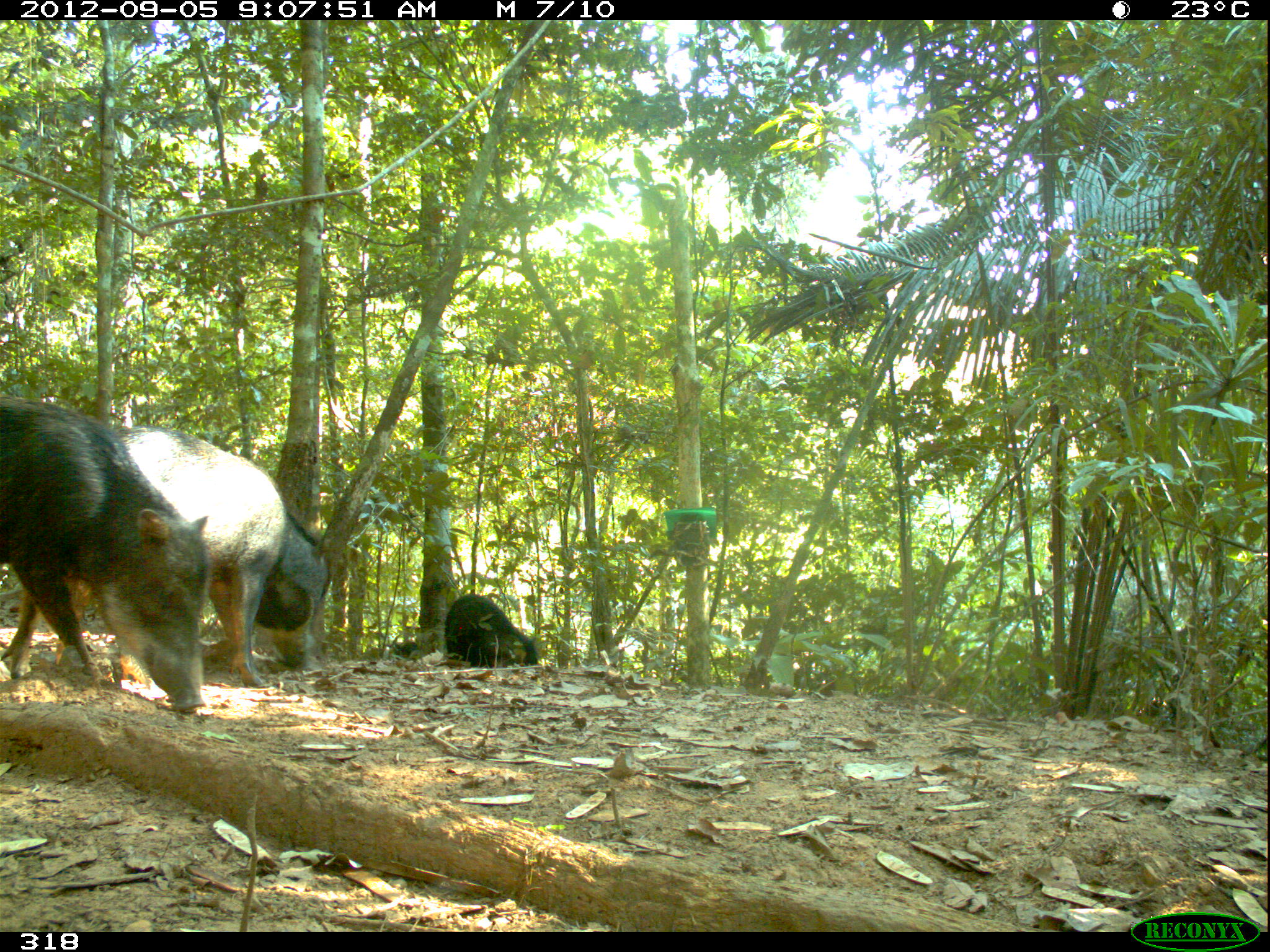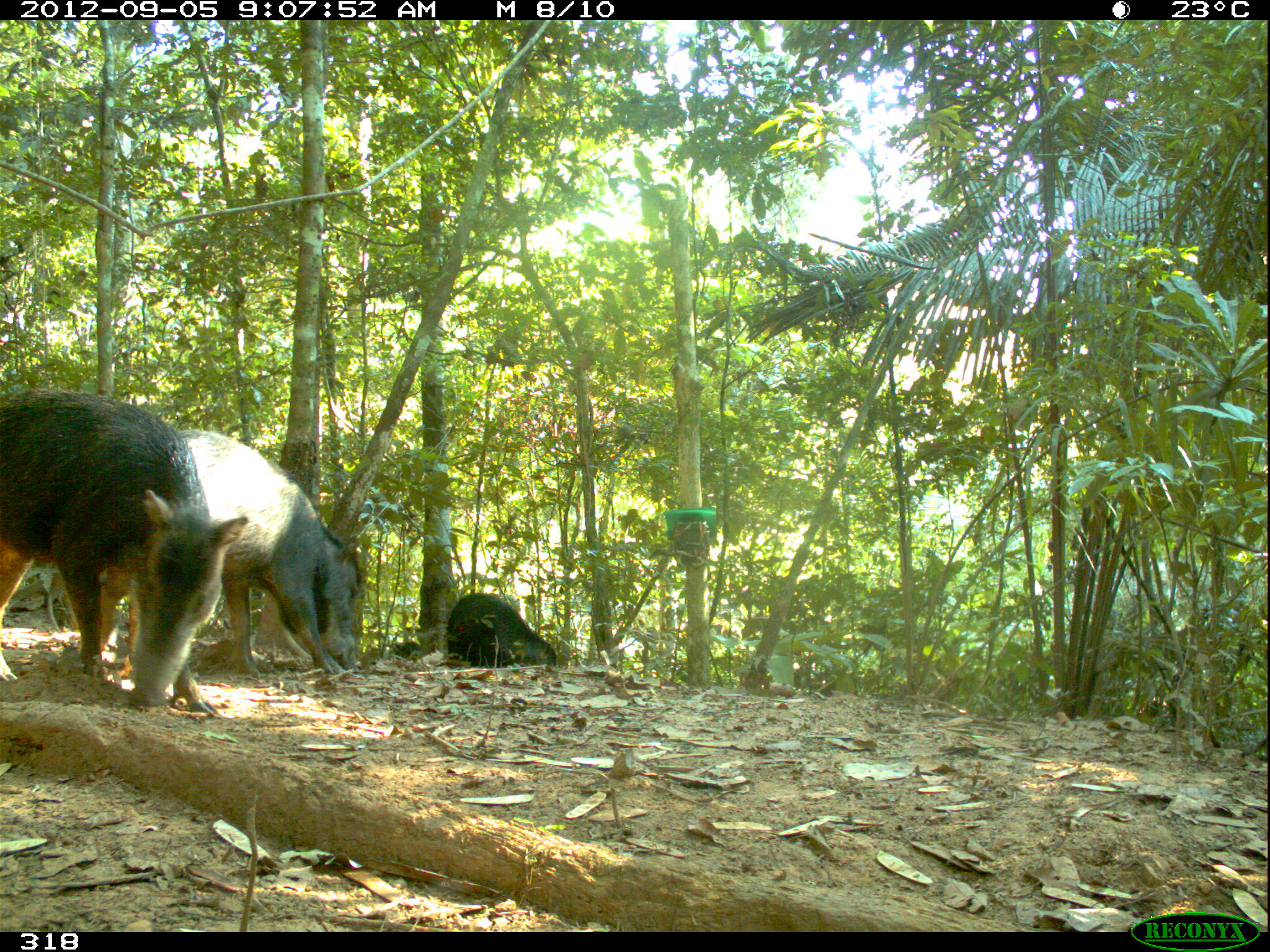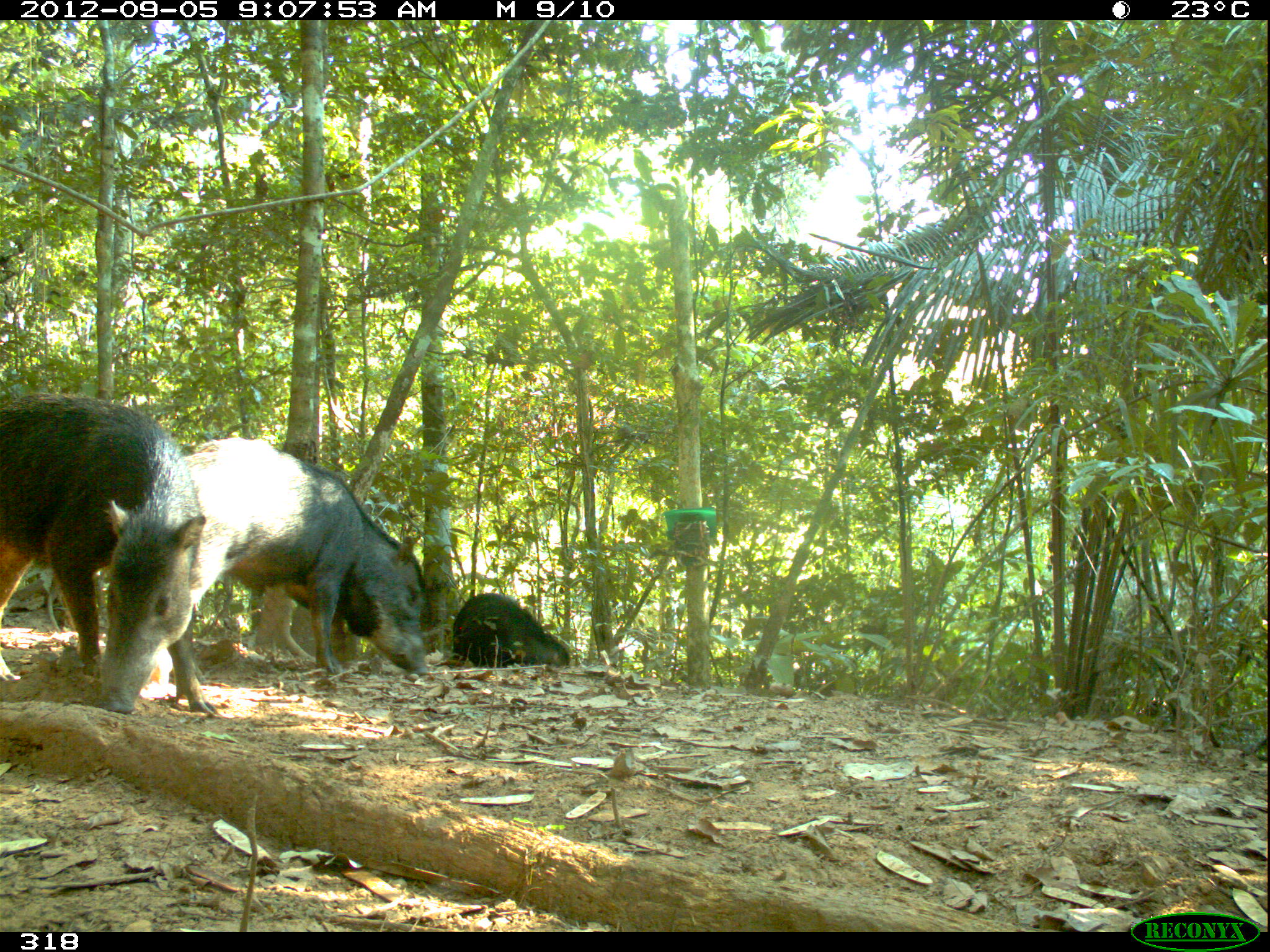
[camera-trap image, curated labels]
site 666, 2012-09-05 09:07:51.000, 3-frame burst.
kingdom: Animalia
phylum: Chordata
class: Mammalia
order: Artiodactyla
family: Tayassuidae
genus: Tayassu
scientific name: Tayassu pecari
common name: white-lipped peccary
Tayassu pecari (white-lipped peccary).